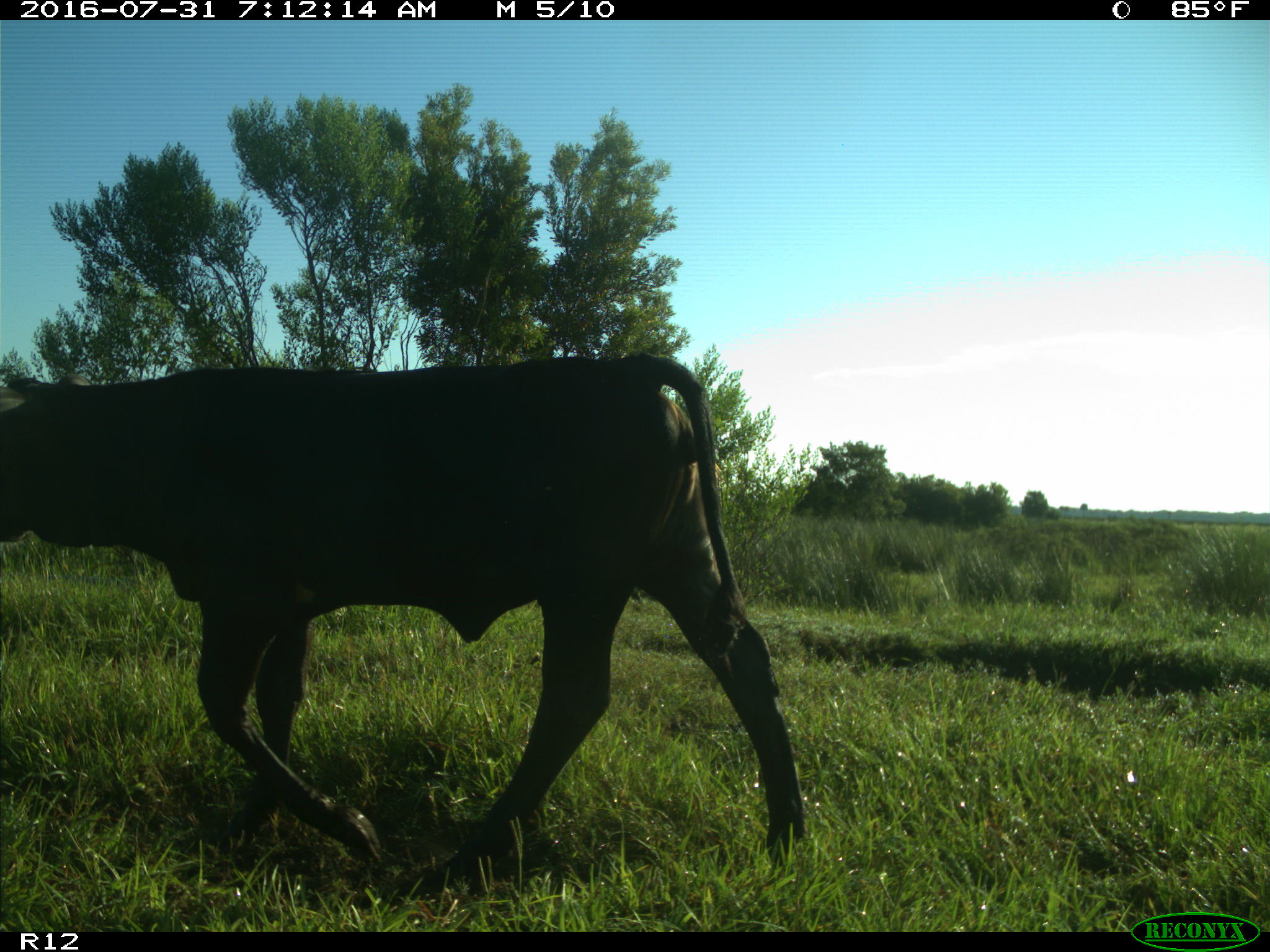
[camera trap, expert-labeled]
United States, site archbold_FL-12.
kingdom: Animalia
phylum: Chordata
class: Mammalia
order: Artiodactyla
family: Bovidae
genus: Bos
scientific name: Bos taurus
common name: domestic cow